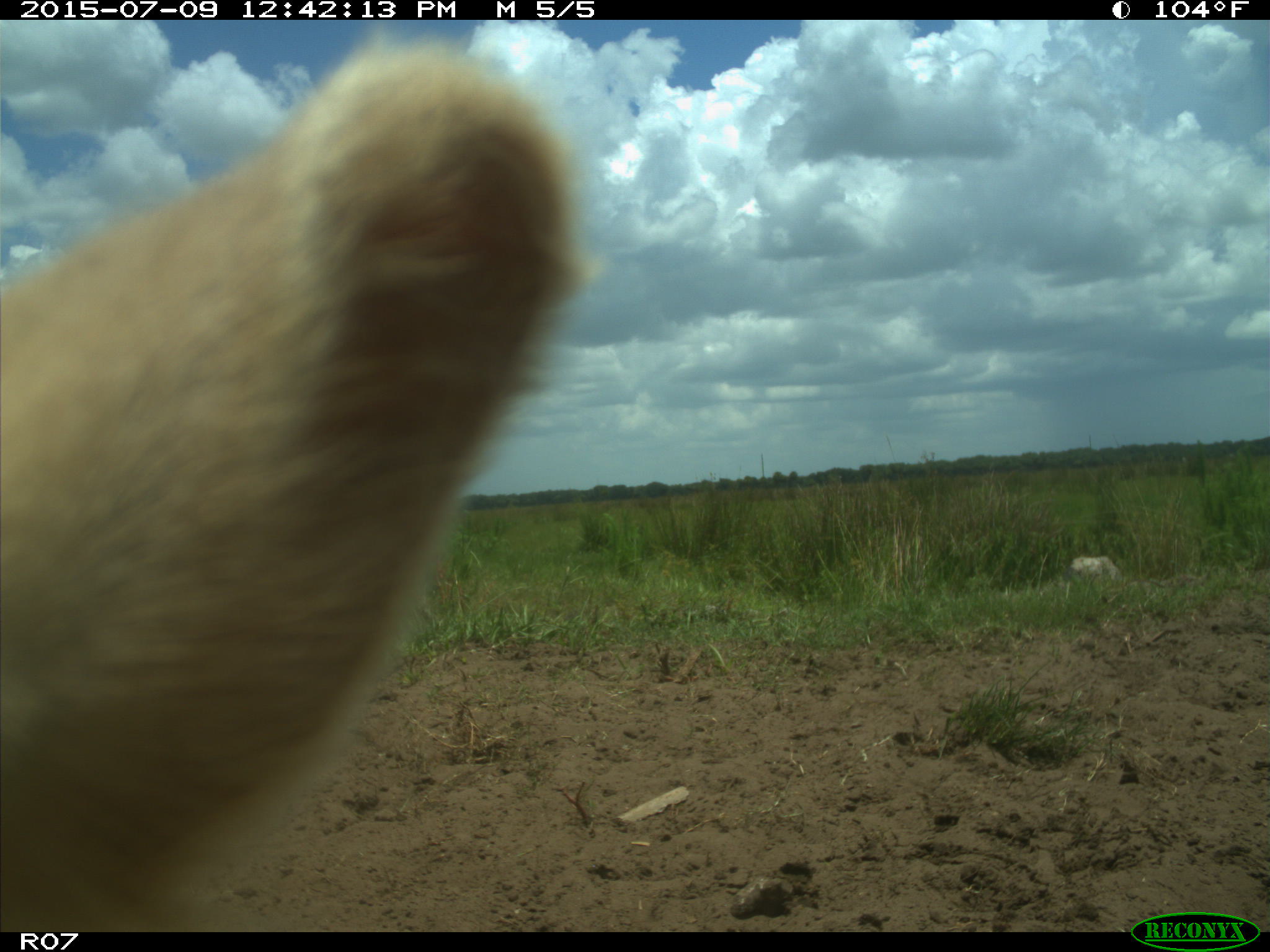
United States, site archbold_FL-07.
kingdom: Animalia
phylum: Chordata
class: Mammalia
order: Artiodactyla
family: Bovidae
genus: Bos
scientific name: Bos taurus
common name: domestic cow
Bos taurus (domestic cow).